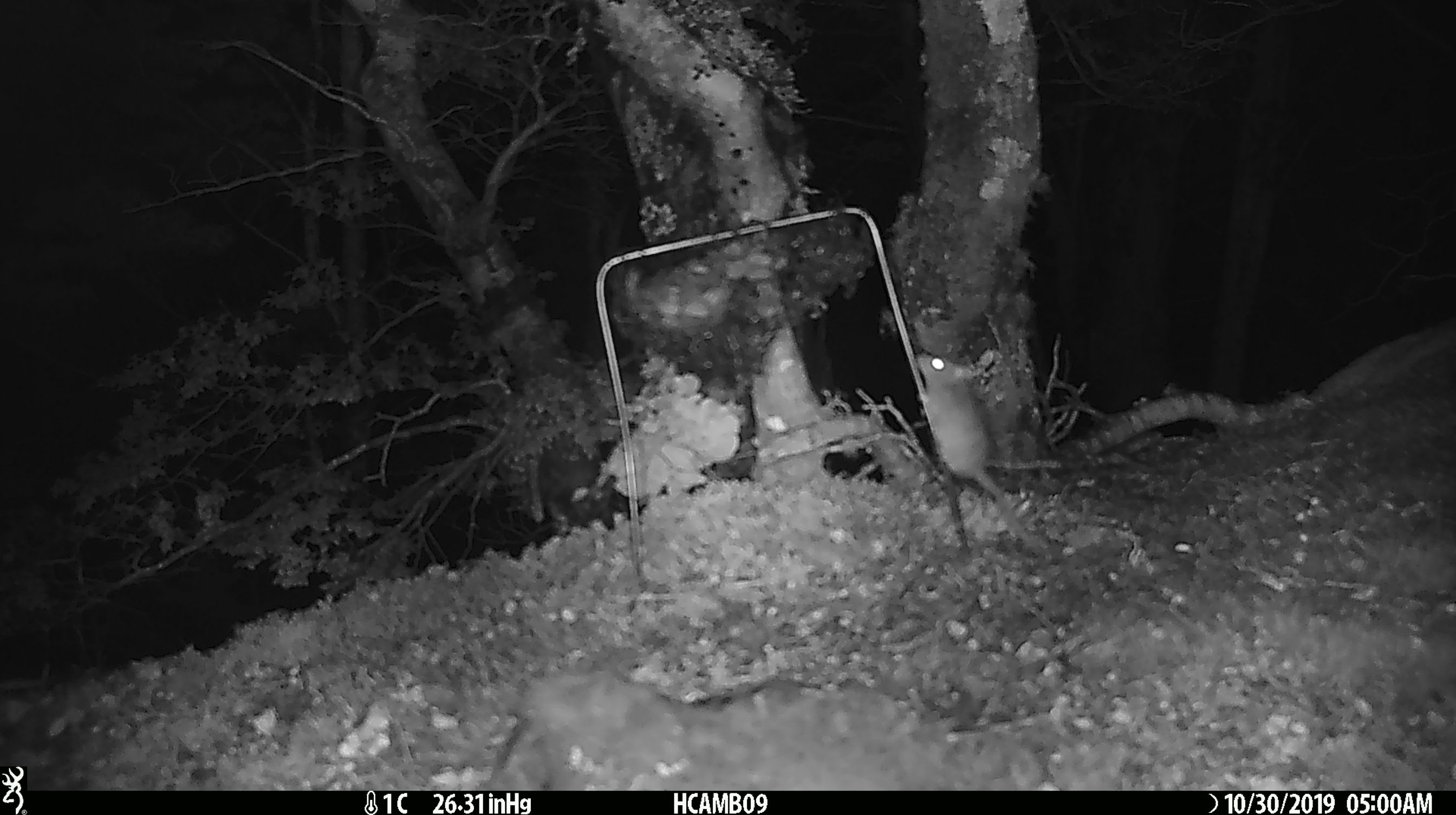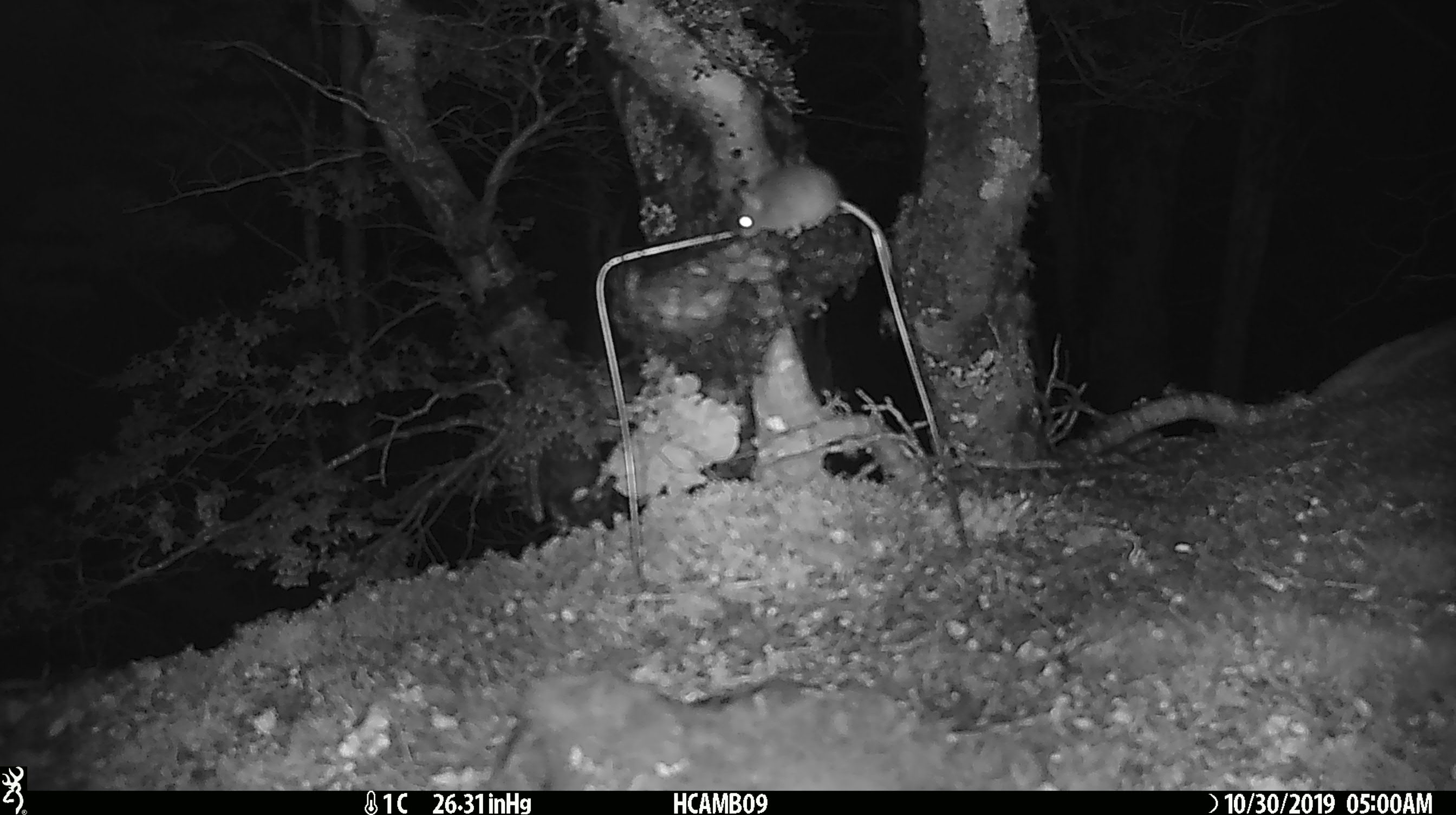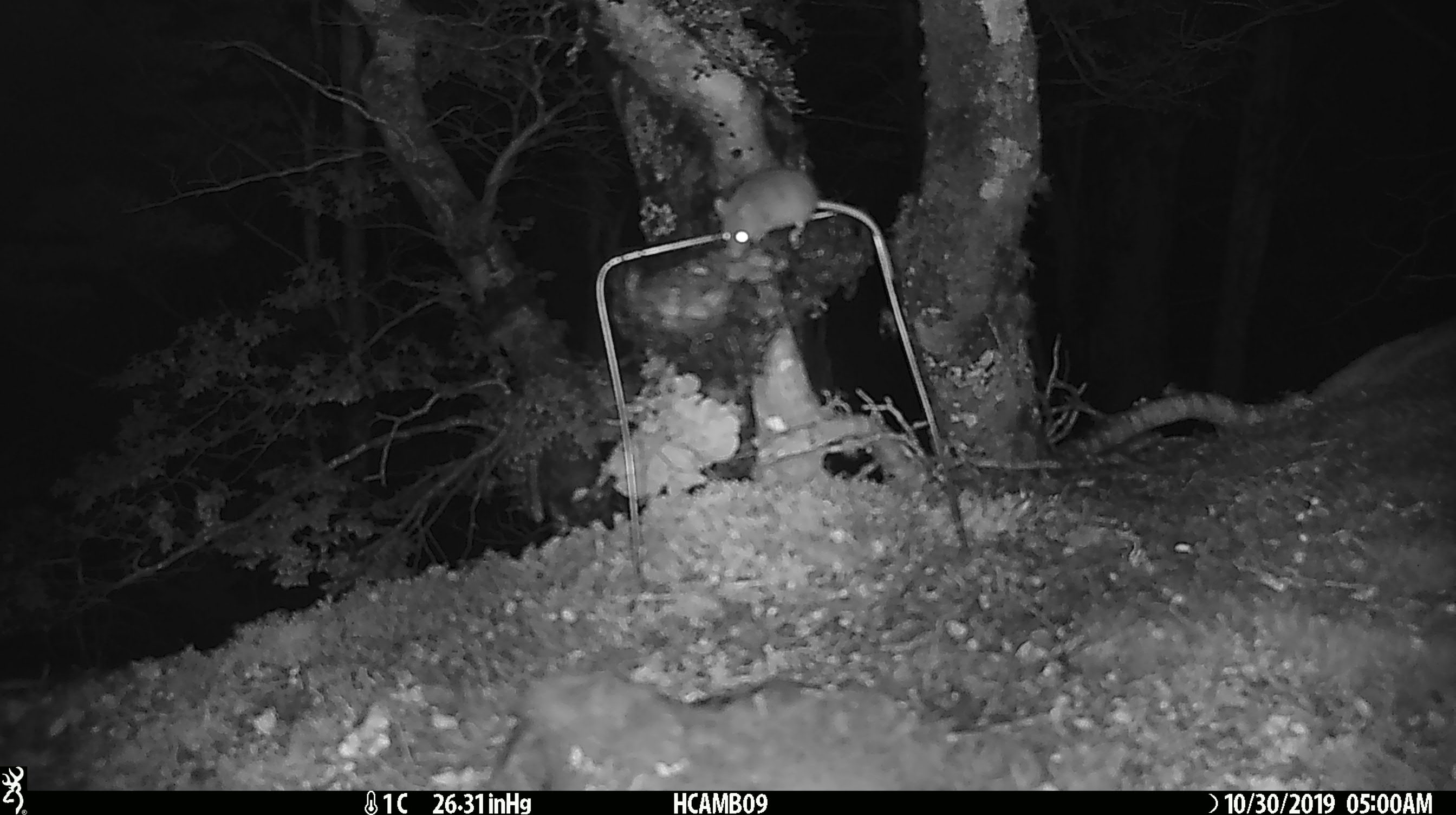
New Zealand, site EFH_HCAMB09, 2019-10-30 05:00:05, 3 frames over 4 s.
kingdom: Animalia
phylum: Chordata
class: Mammalia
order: Rodentia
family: Muridae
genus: Mus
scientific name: Mus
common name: mouse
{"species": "mouse (Mus)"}